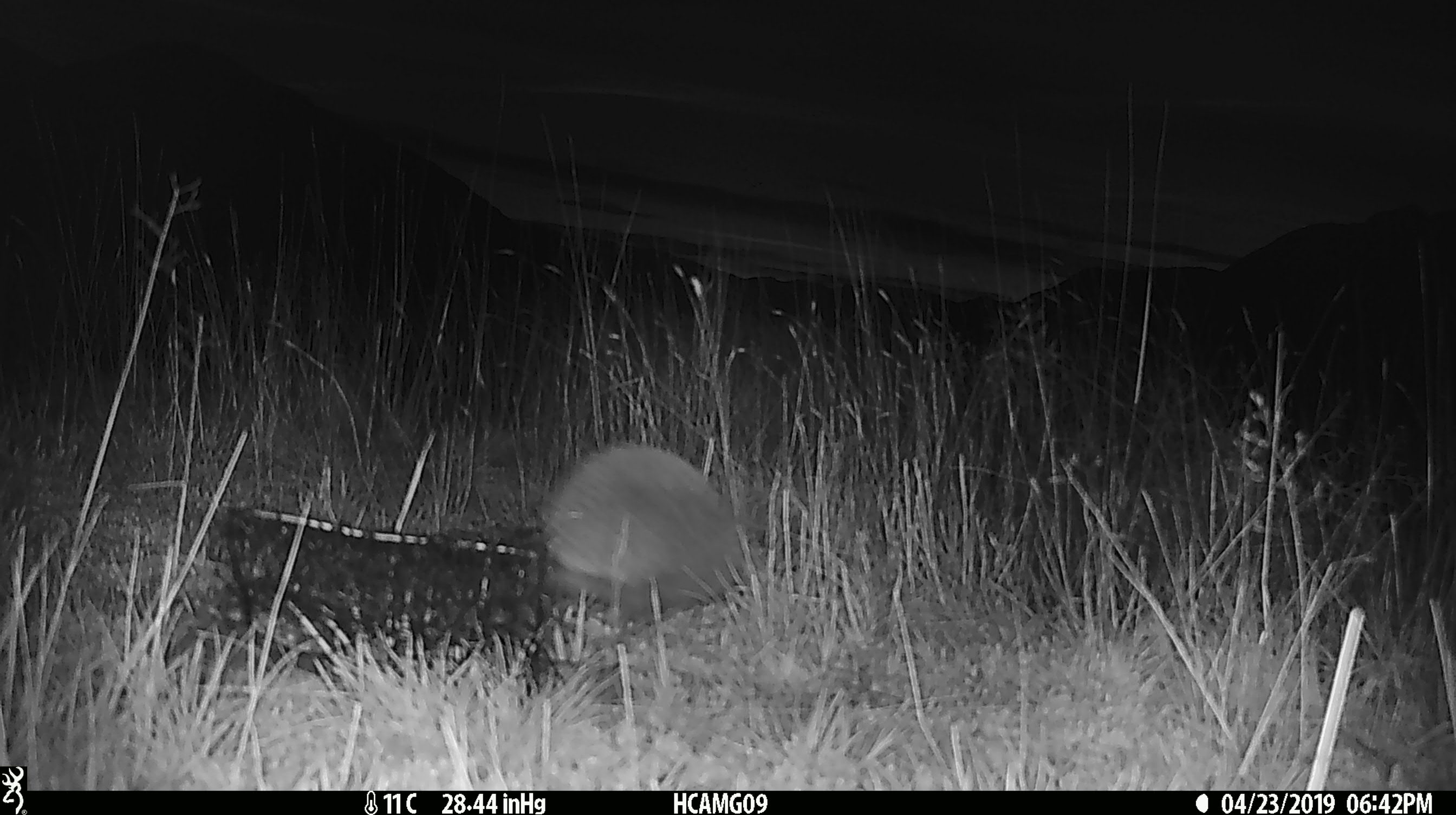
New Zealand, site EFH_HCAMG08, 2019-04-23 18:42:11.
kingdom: Animalia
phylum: Chordata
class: Mammalia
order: Eulipotyphla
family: Erinaceidae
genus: Erinaceus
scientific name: Erinaceus europaeus europaeus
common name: european hedgehog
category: hedgehog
Hedgehog (european hedgehog) (Erinaceus europaeus europaeus).